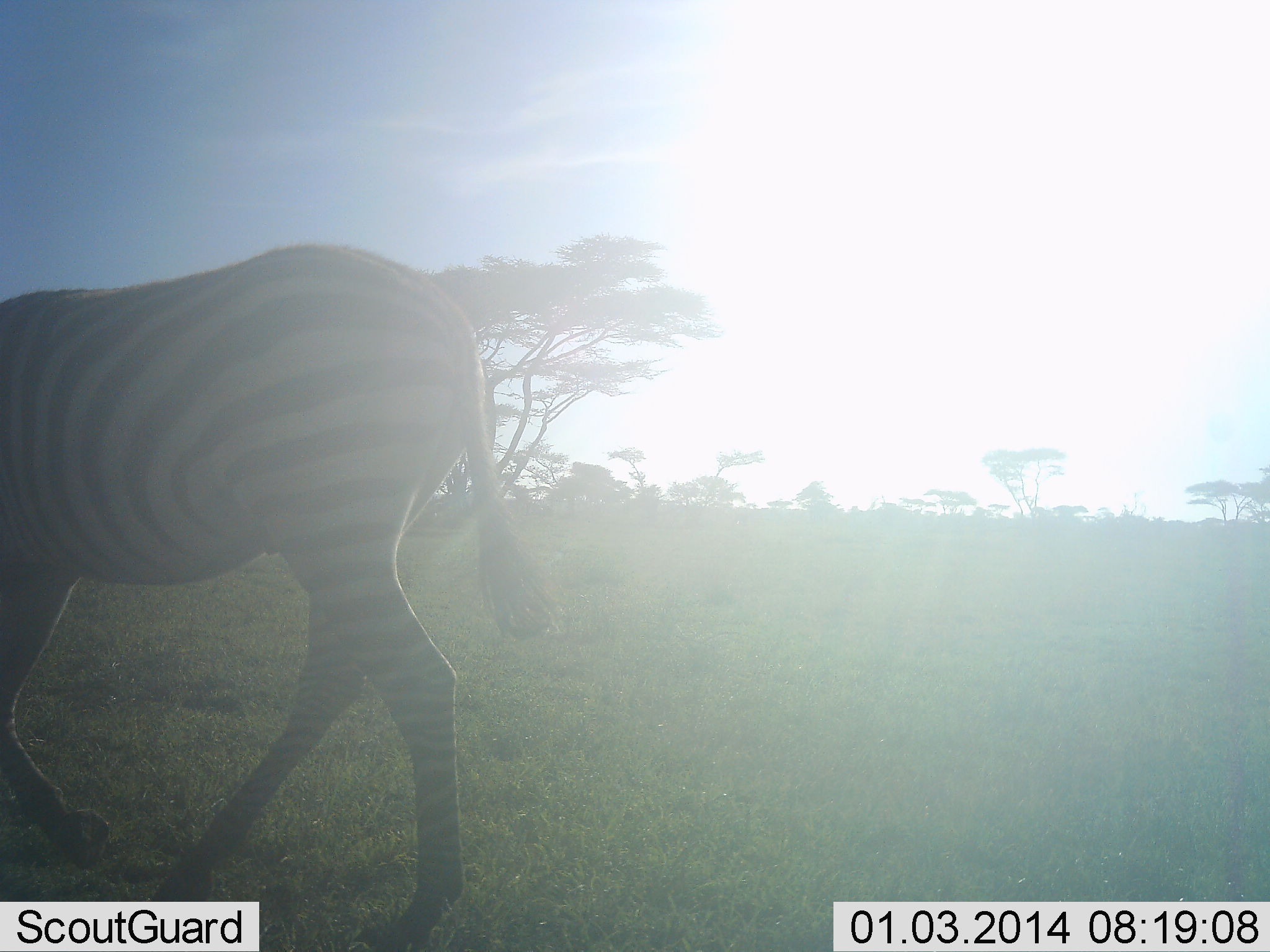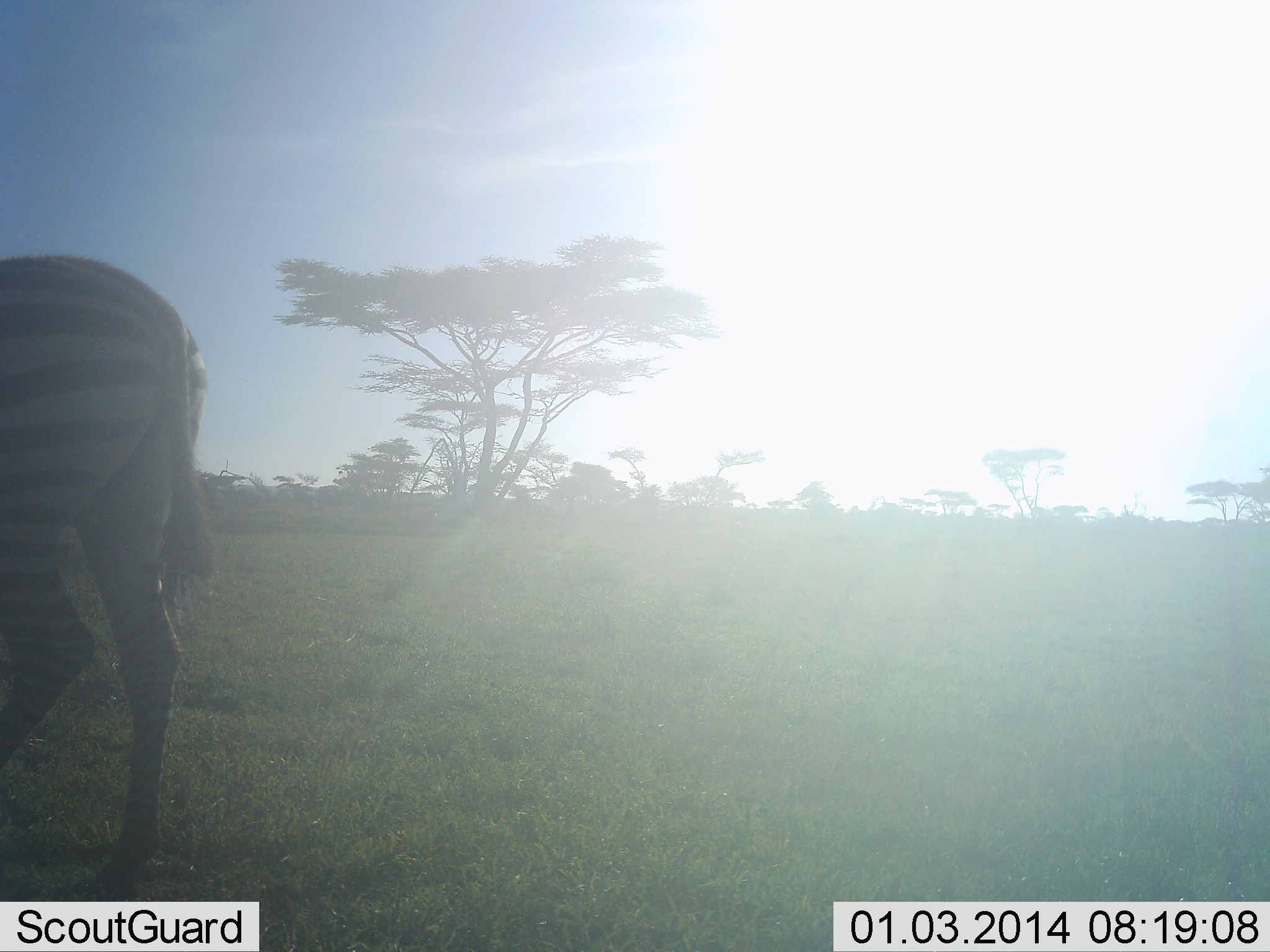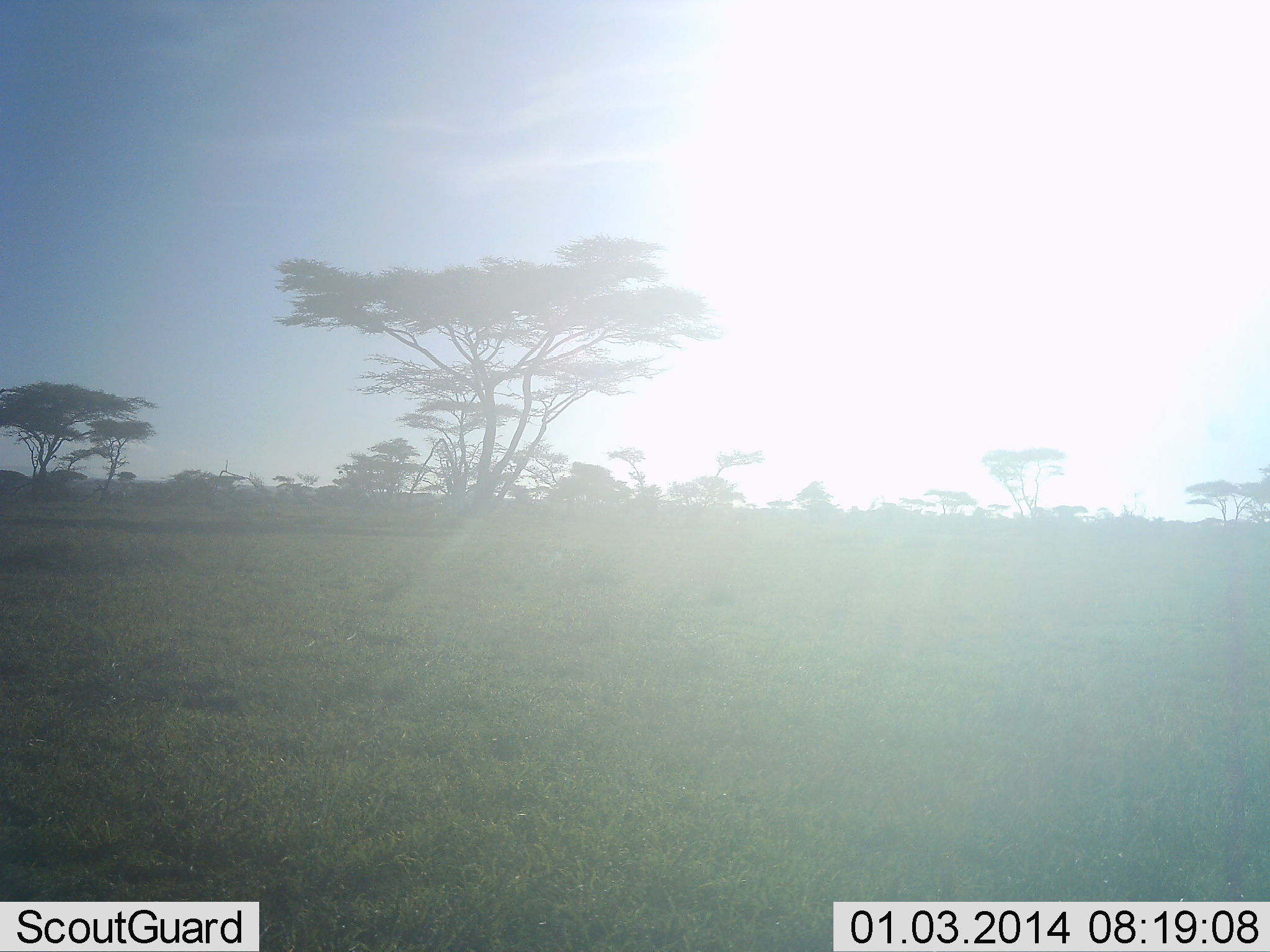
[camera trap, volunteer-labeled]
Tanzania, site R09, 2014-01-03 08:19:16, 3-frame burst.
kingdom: Animalia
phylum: Chordata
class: Mammalia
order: Perissodactyla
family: Equidae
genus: Equus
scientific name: Equus quagga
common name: plains zebra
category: zebra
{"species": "zebra (plains zebra) (Equus quagga)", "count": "1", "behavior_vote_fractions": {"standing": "0%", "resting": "0%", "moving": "90%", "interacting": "0%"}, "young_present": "0%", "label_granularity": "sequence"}